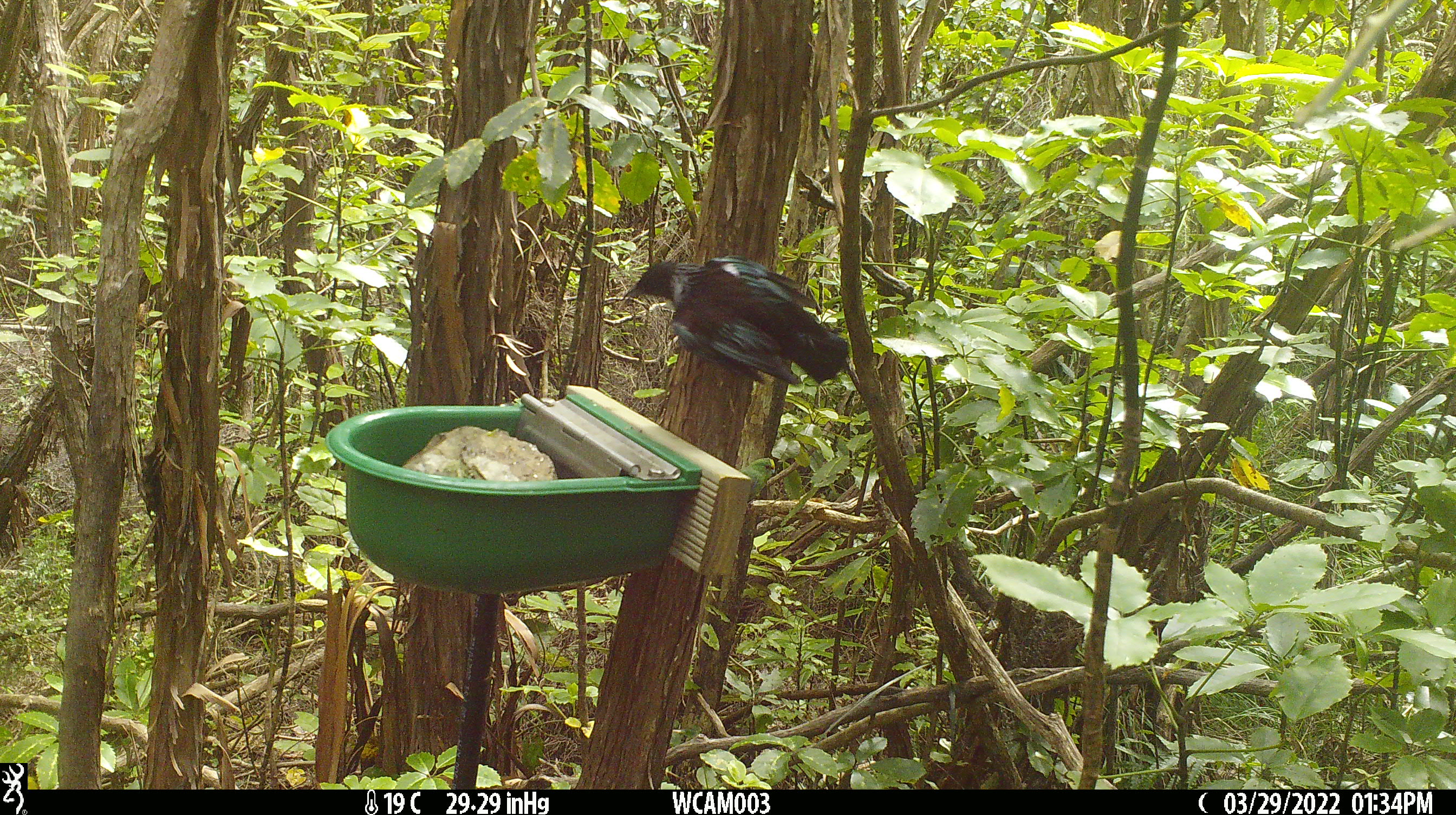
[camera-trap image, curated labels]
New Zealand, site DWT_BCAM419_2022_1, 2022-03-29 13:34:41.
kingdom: Animalia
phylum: Chordata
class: Aves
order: Passeriformes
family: Meliphagidae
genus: Prosthemadera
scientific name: Prosthemadera novaeseelandiae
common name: tui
Tui (Prosthemadera novaeseelandiae).